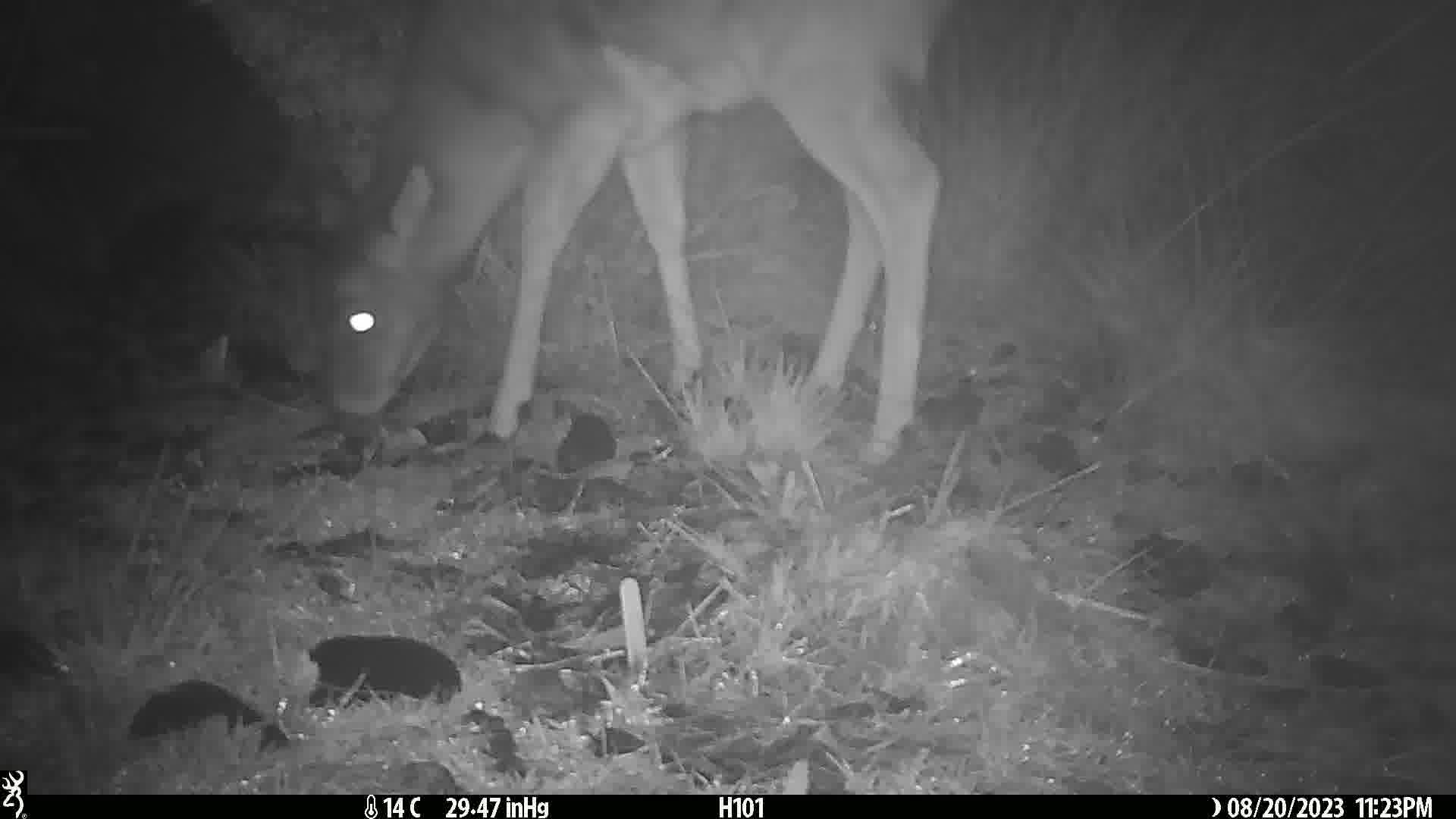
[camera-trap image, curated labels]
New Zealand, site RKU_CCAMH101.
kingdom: Animalia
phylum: Chordata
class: Mammalia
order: Artiodactyla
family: Cervidae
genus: Odocoileus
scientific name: Odocoileus virginianus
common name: white-tailed deer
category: white tailed deer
White tailed deer (white-tailed deer) (Odocoileus virginianus).